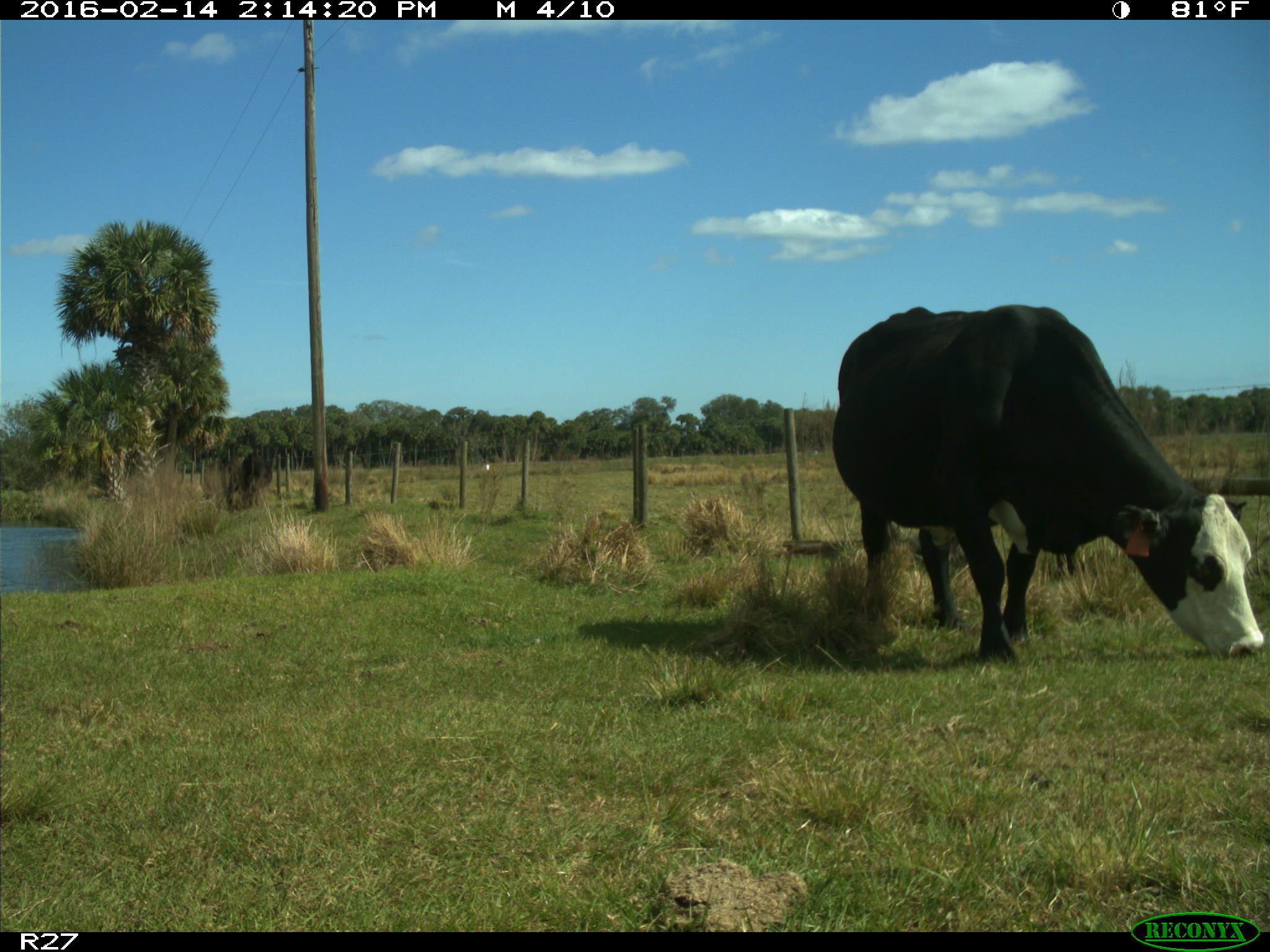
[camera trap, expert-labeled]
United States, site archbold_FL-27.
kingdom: Animalia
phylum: Chordata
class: Mammalia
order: Artiodactyla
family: Bovidae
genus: Bos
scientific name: Bos taurus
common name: domestic cow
Bos taurus (domestic cow).